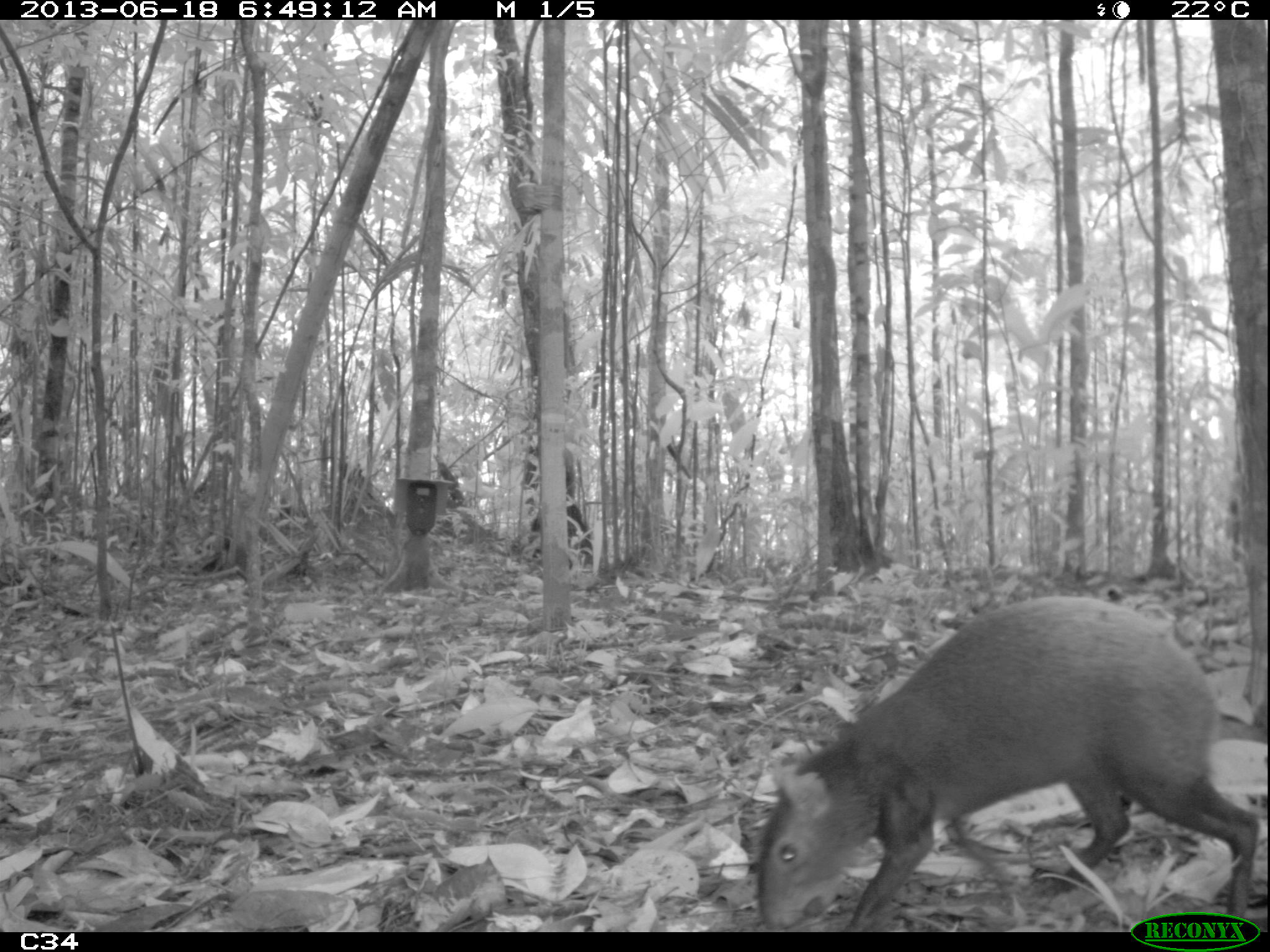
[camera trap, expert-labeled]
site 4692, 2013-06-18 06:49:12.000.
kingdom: Animalia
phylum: Chordata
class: Mammalia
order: Rodentia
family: Dasyproctidae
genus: Dasyprocta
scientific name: Dasyprocta leporina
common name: red-rumped agouti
Dasyprocta leporina (red-rumped agouti), count 1, age adult.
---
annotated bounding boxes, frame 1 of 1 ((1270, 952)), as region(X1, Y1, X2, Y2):
dasyprocta leporina: region(753, 593, 1259, 930)